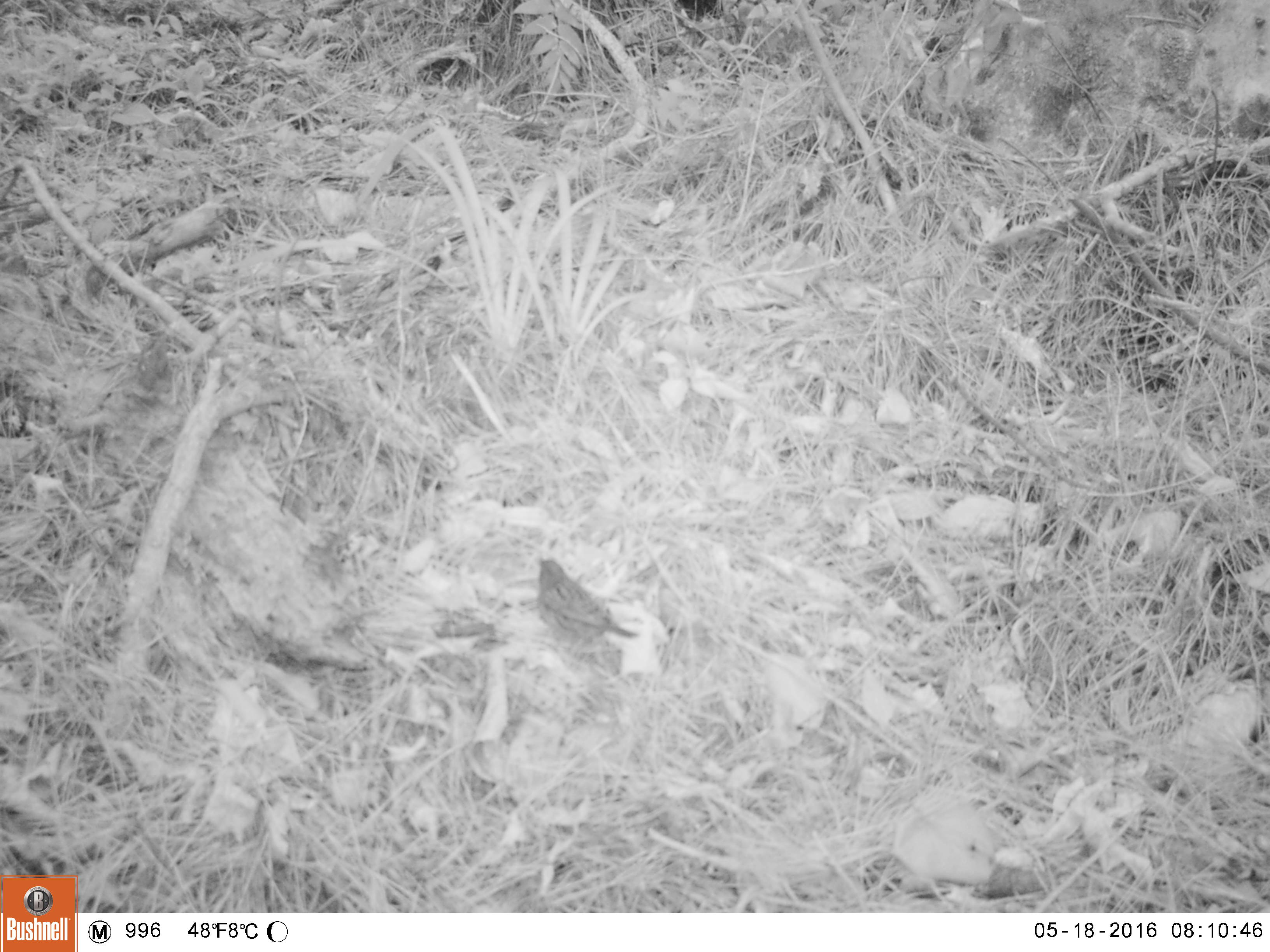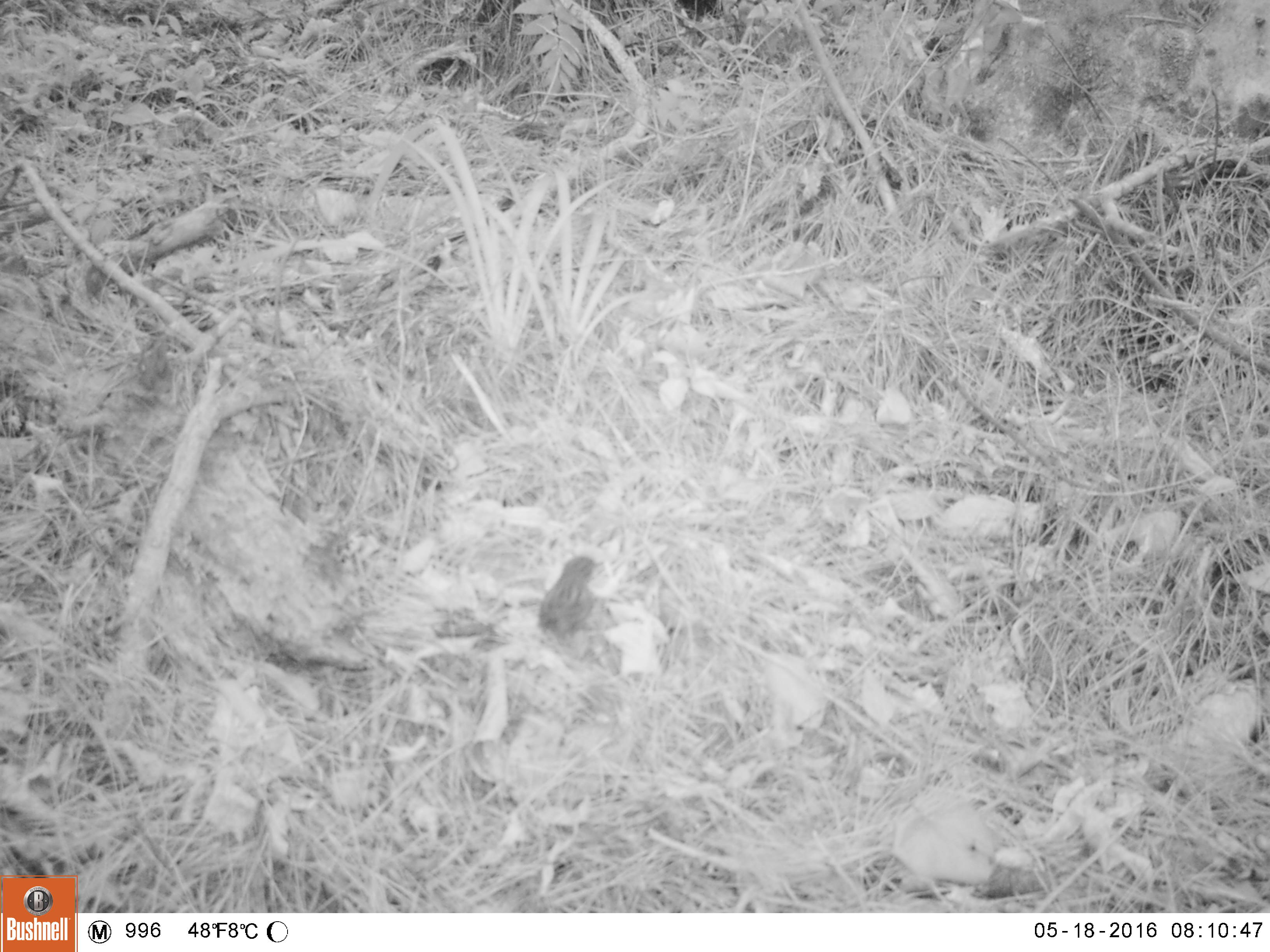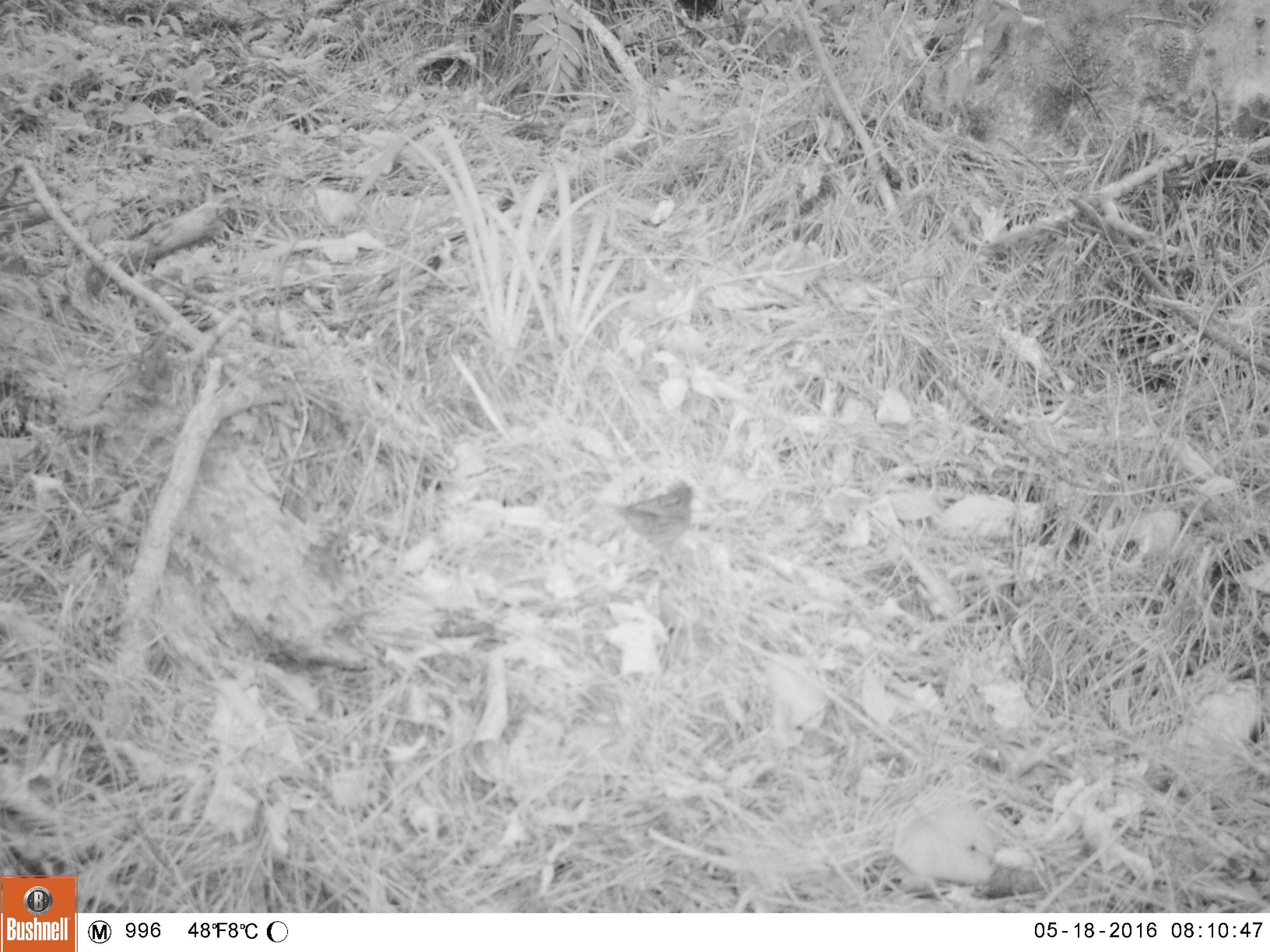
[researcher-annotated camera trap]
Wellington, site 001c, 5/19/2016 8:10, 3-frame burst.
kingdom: Animalia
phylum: Chordata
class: Aves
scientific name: Aves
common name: bird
Bird (Aves).